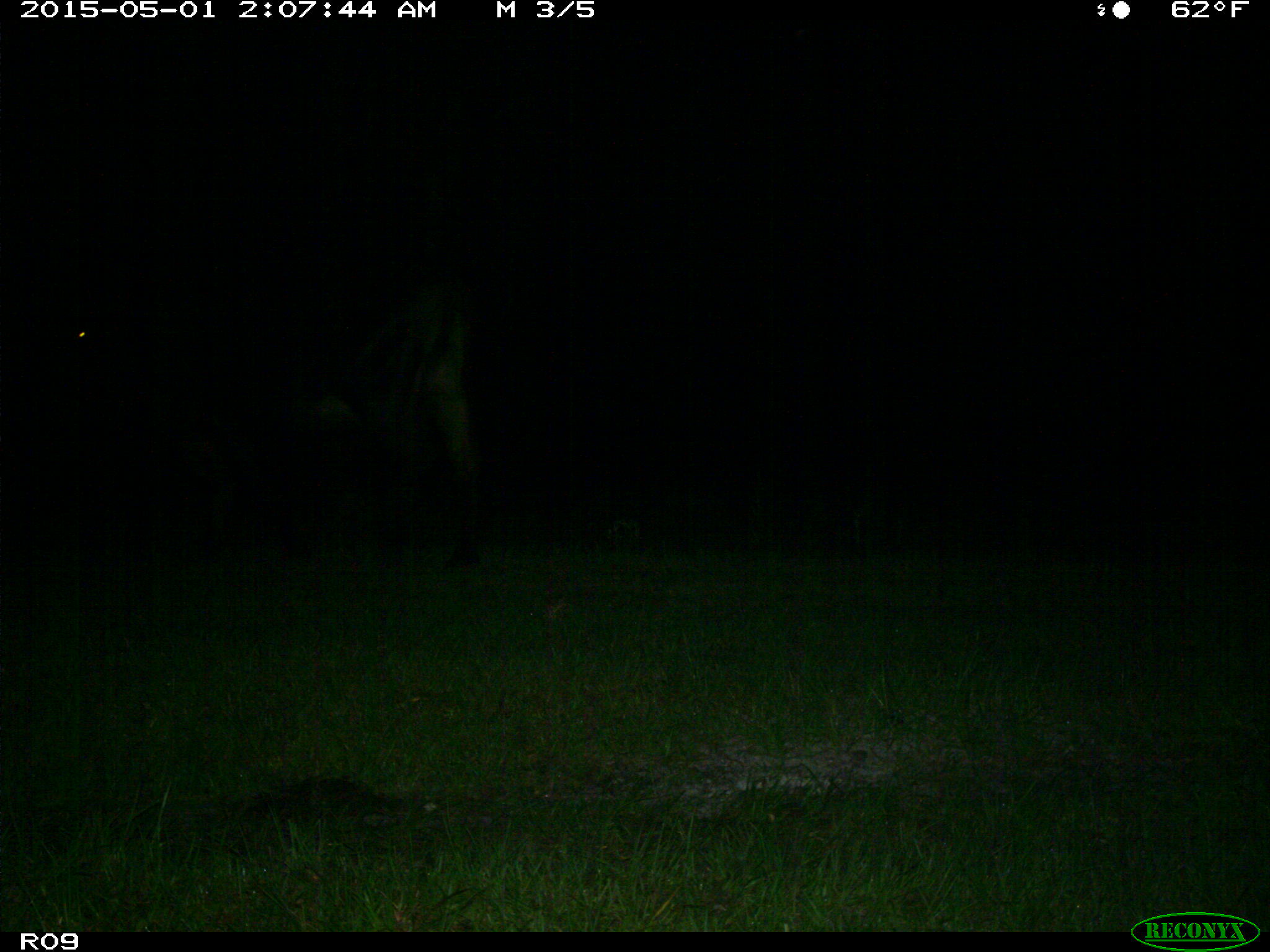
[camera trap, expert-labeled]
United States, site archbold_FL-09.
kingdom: Animalia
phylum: Chordata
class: Mammalia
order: Artiodactyla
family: Bovidae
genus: Bos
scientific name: Bos taurus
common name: domestic cow